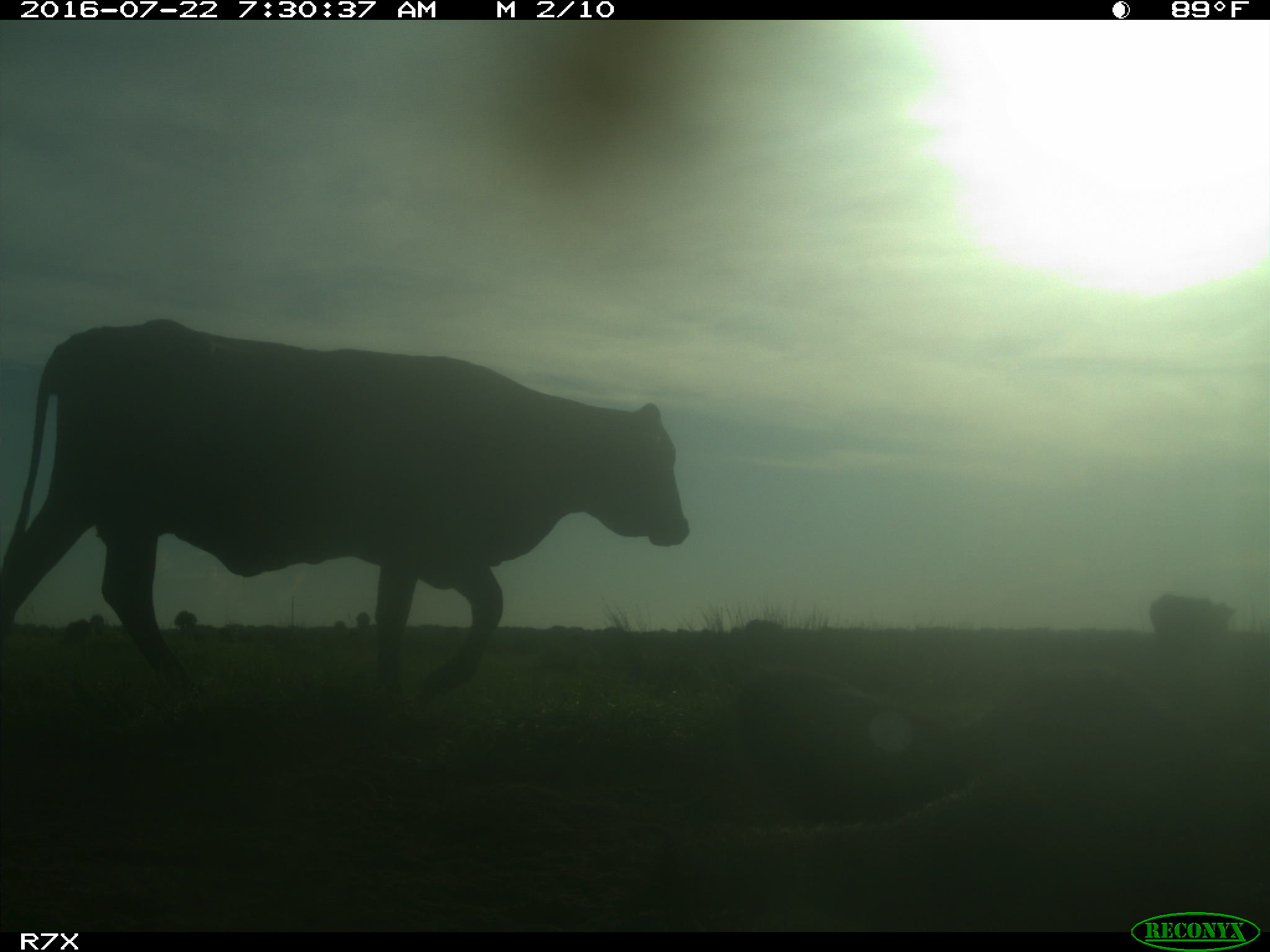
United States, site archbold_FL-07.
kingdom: Animalia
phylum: Chordata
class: Mammalia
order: Artiodactyla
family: Bovidae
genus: Bos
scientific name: Bos taurus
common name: domestic cow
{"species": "Bos taurus (domestic cow)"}